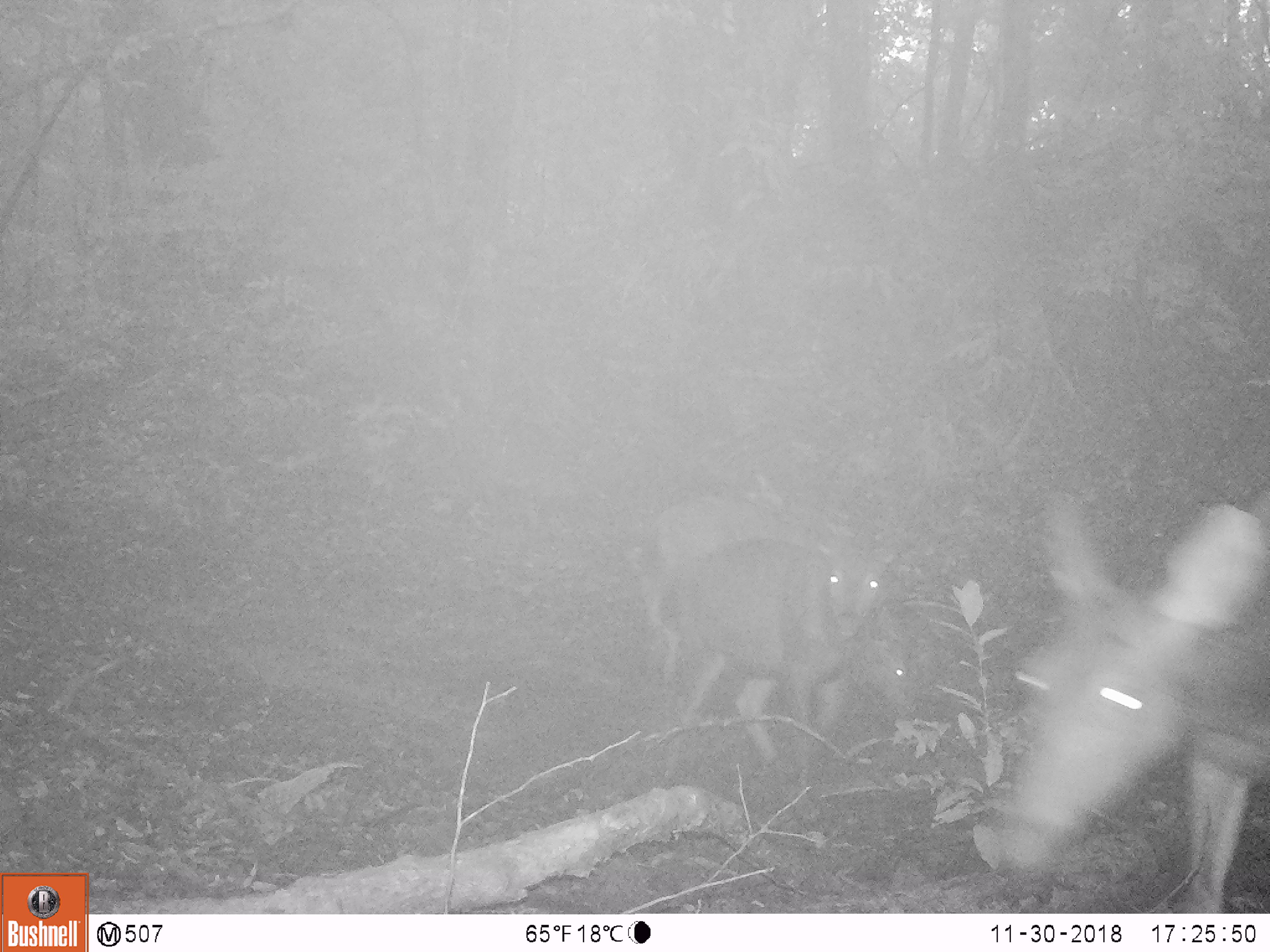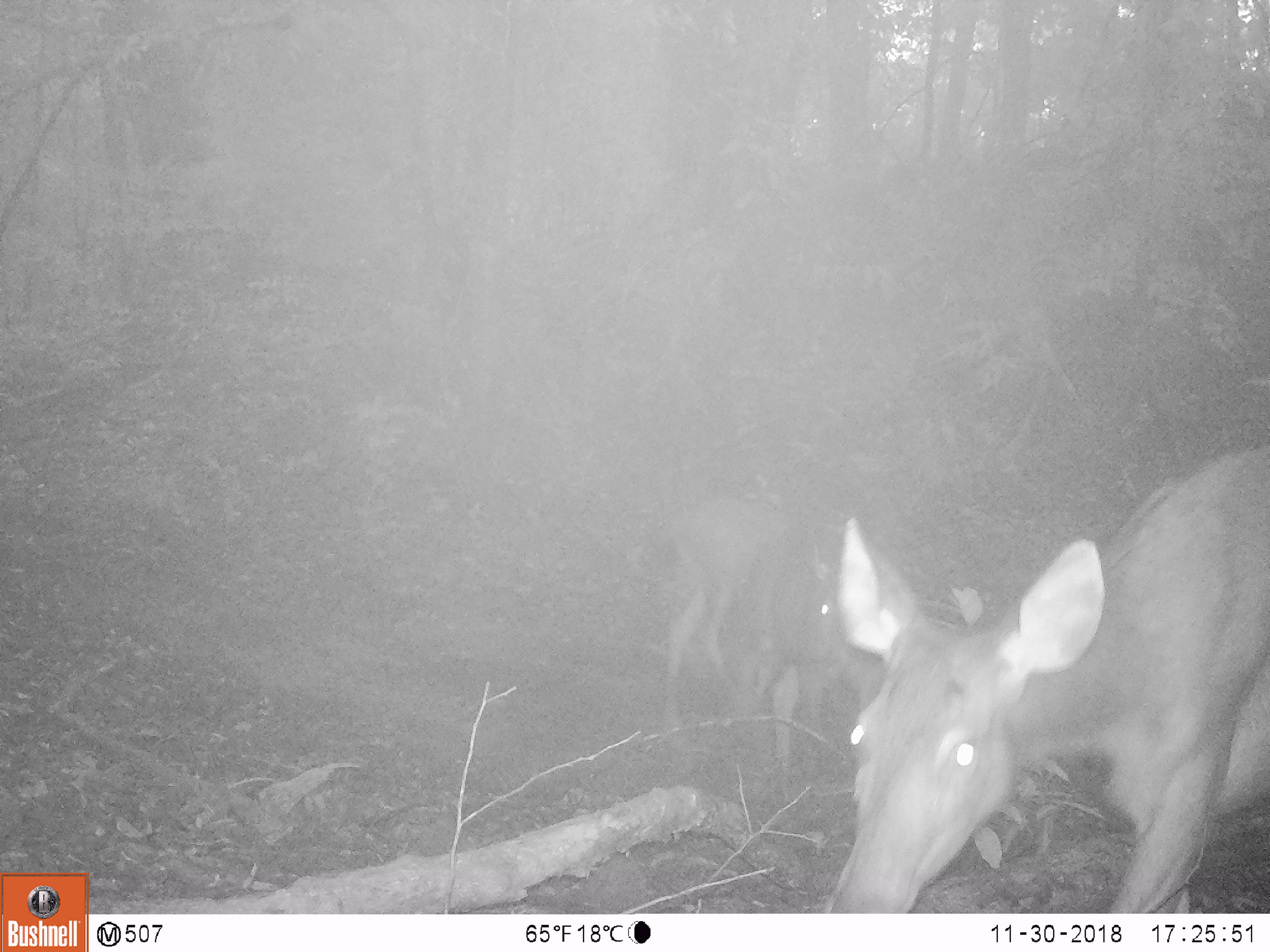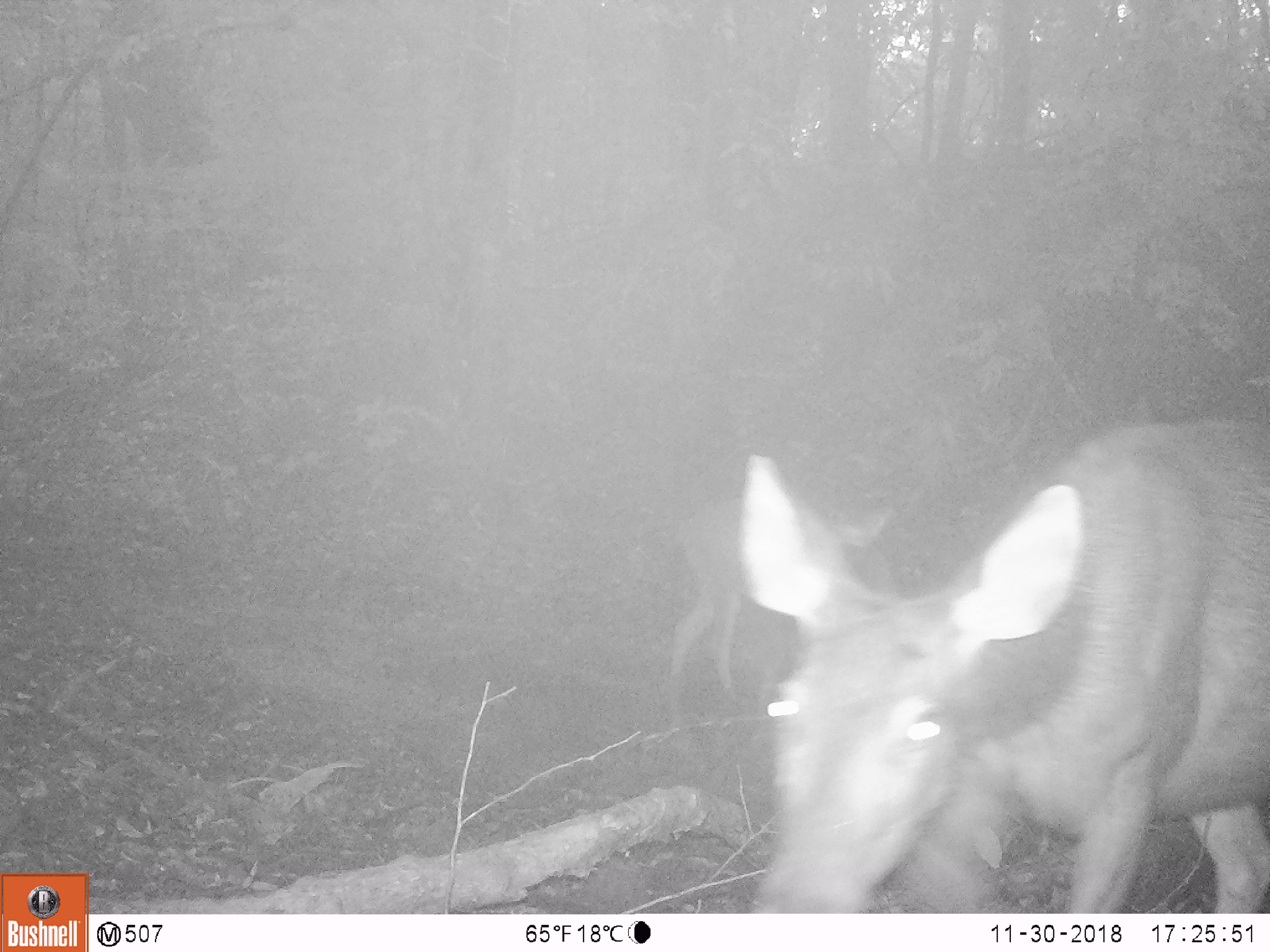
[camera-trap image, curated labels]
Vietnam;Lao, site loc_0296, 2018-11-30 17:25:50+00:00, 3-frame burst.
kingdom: Animalia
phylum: Chordata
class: Mammalia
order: Artiodactyla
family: Cervidae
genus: Rusa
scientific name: Rusa unicolor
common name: sambar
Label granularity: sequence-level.